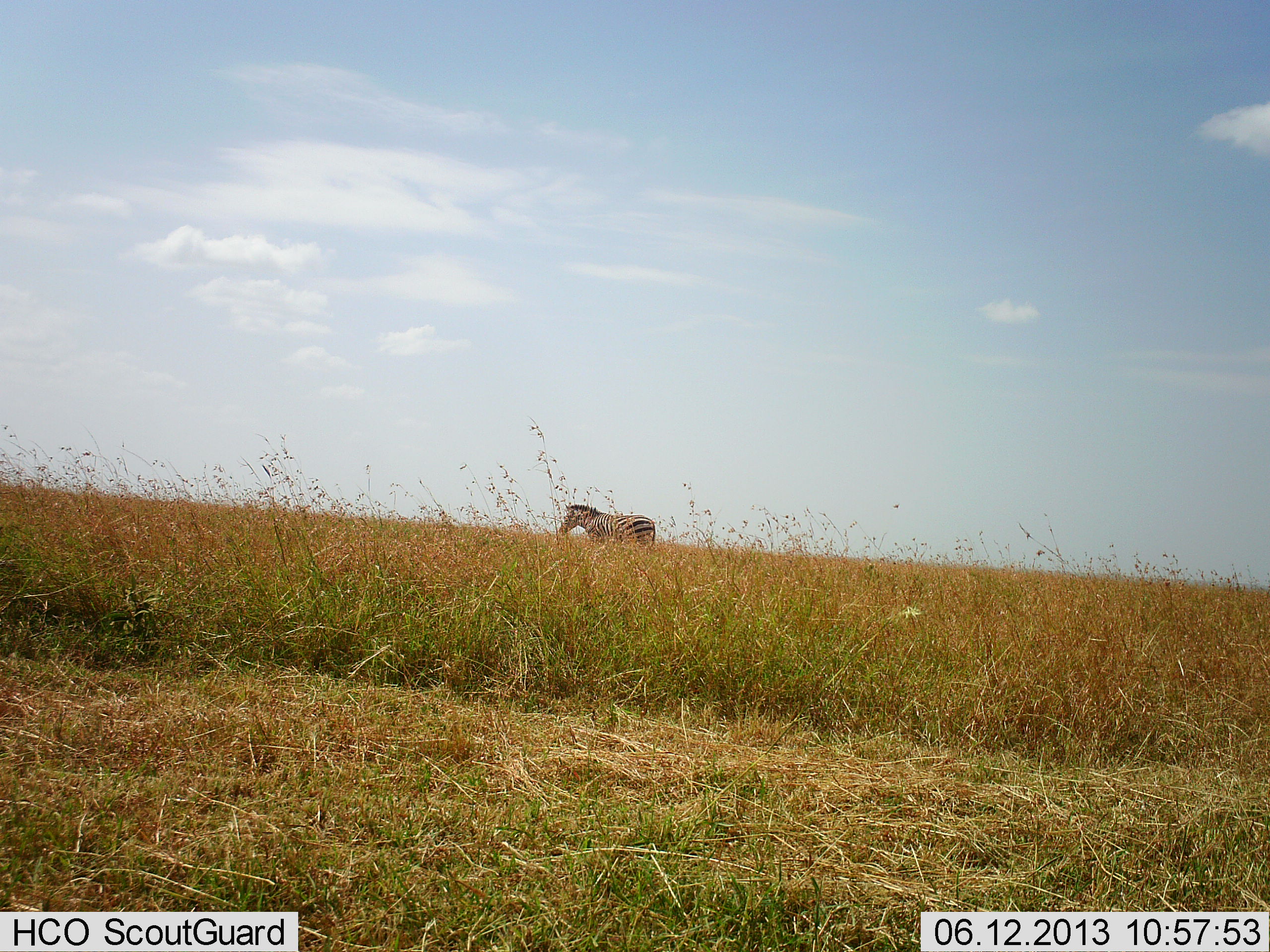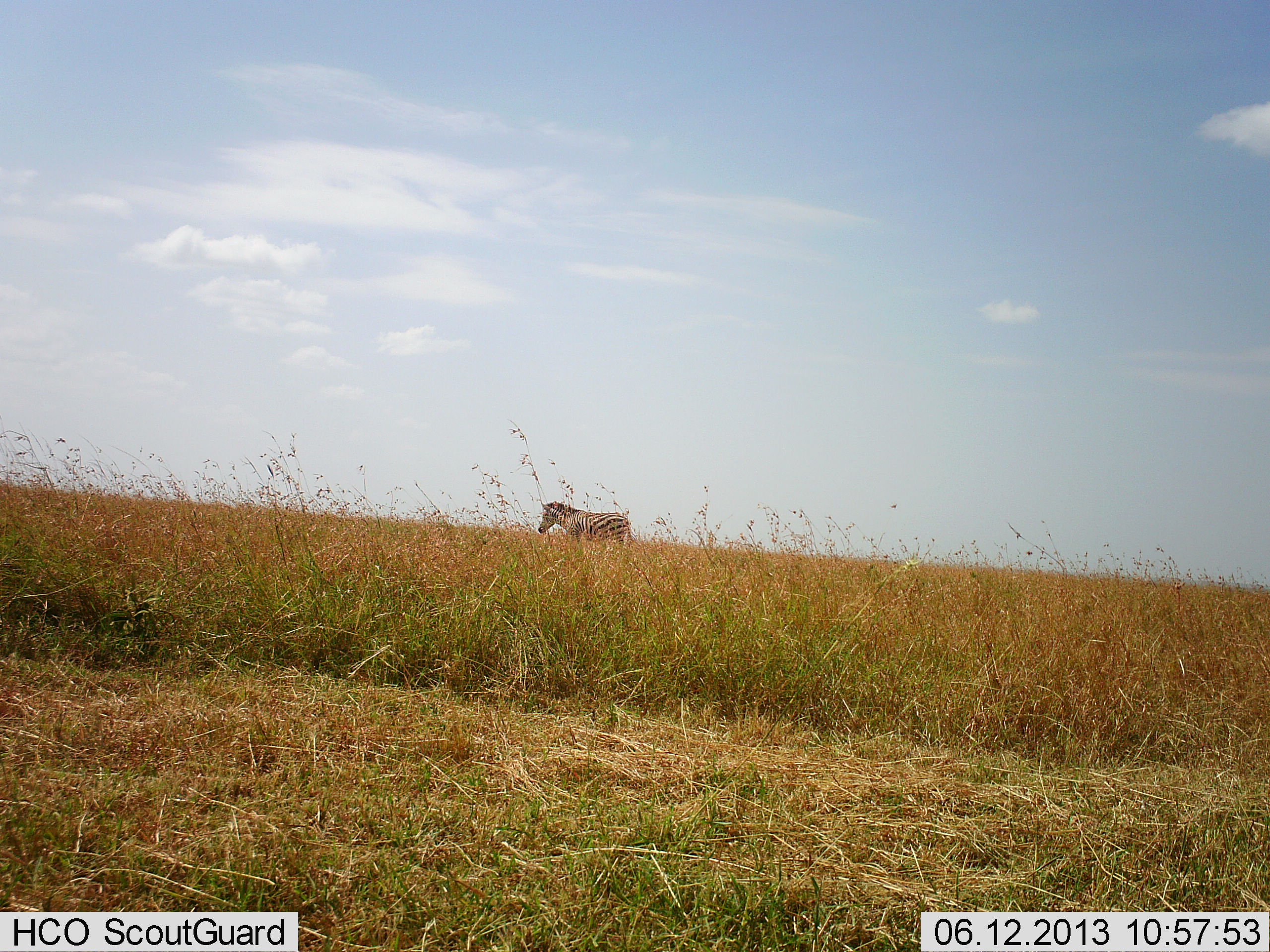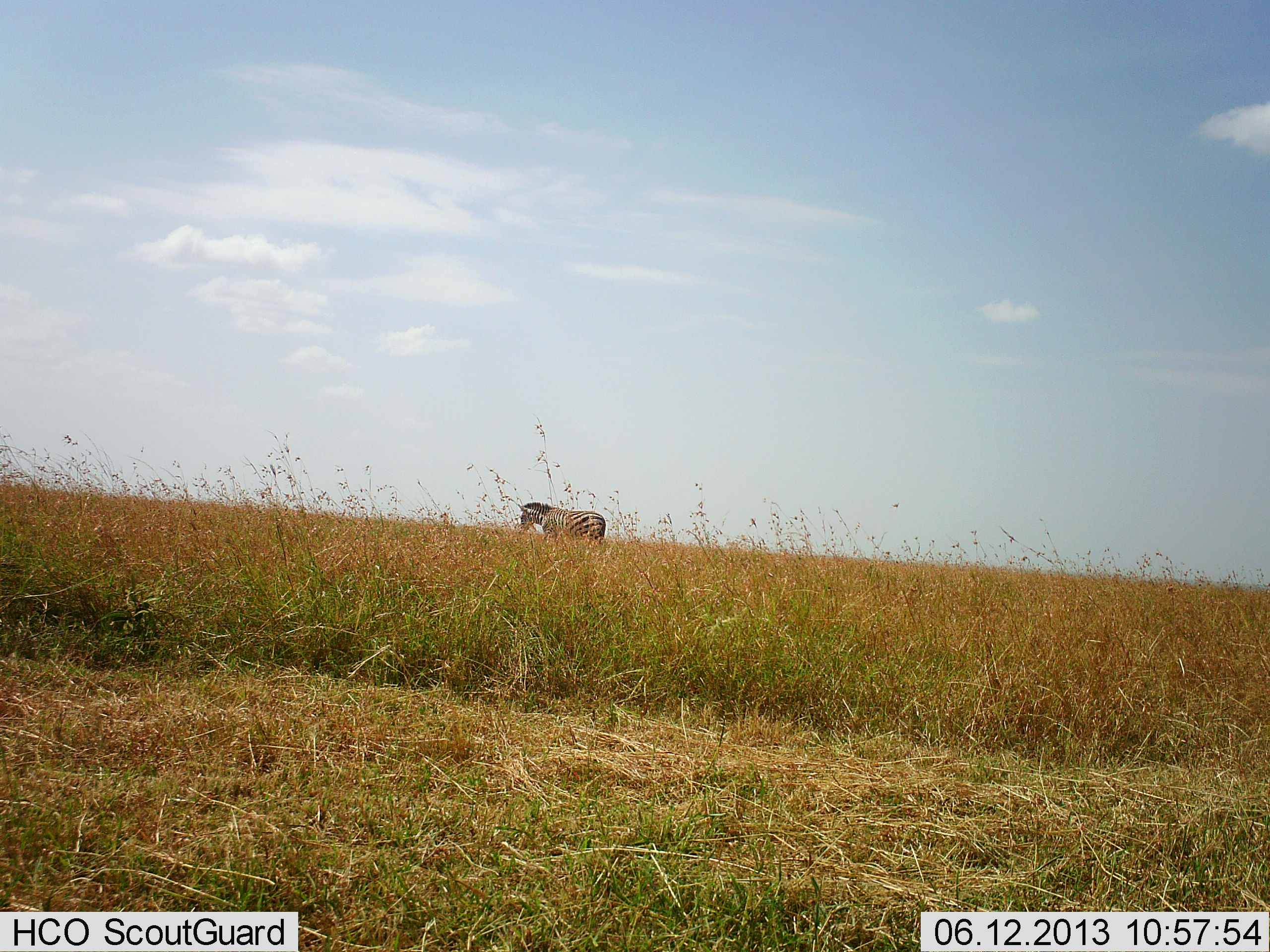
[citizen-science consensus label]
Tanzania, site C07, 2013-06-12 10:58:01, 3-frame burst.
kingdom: Animalia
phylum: Chordata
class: Mammalia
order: Perissodactyla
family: Equidae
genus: Equus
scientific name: Equus quagga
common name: plains zebra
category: zebra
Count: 1.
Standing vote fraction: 0%.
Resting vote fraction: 0%.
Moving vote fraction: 96%.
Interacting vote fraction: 0%.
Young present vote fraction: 0%.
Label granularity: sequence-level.